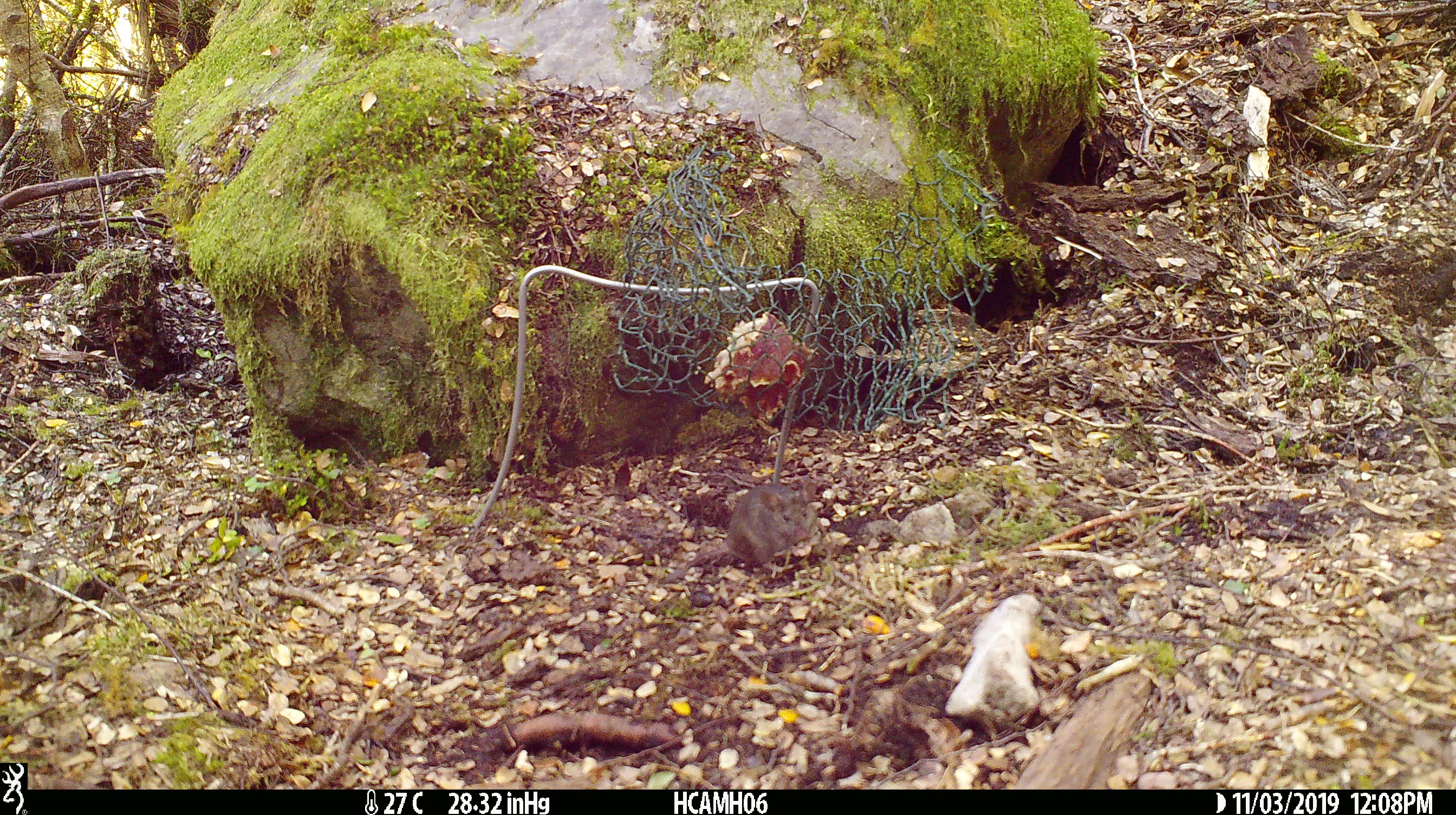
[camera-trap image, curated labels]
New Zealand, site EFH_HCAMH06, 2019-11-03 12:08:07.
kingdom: Animalia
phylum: Chordata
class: Mammalia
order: Rodentia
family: Muridae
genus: Mus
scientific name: Mus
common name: mouse